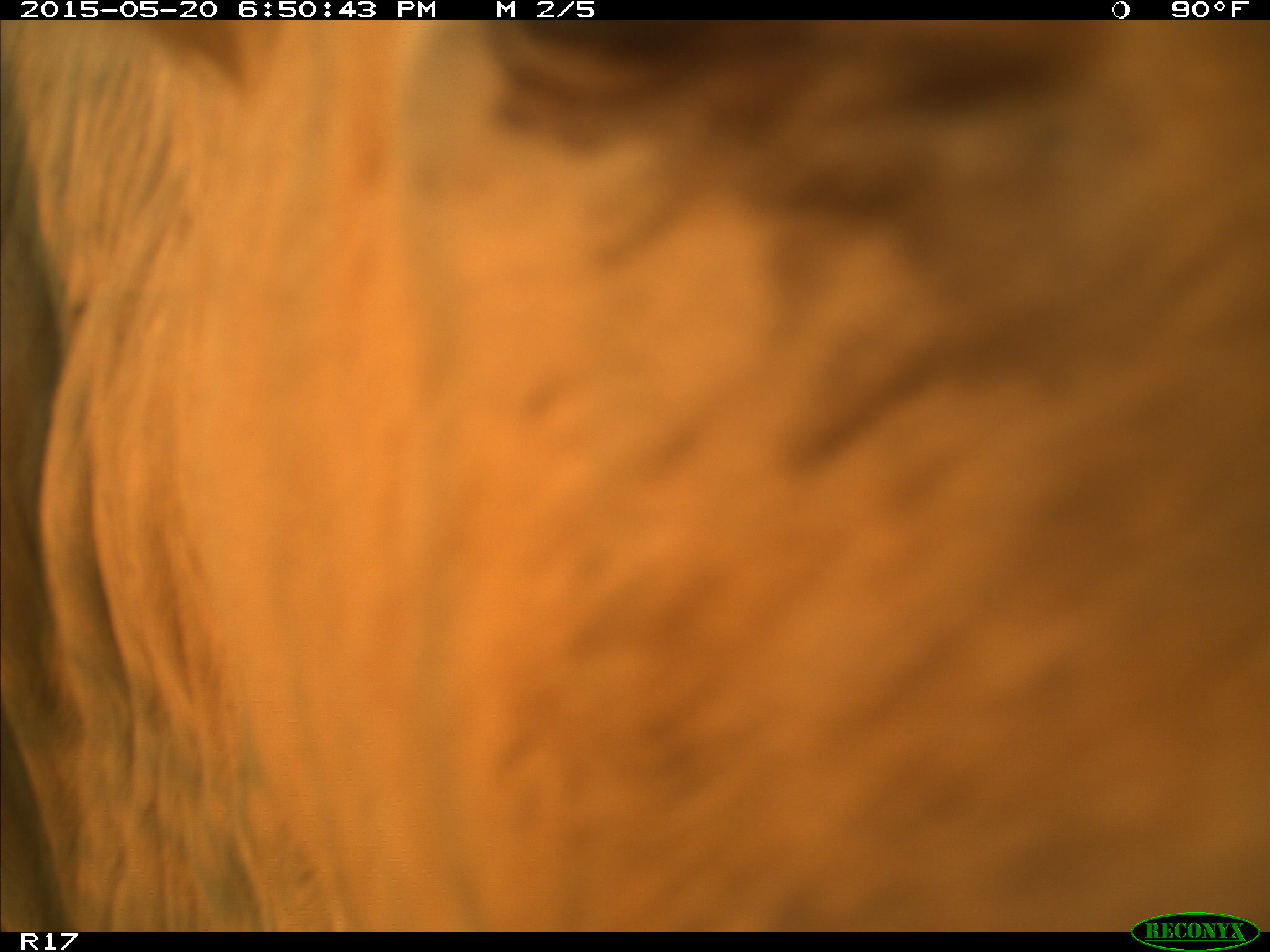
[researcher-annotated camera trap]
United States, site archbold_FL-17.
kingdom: Animalia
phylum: Chordata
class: Mammalia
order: Artiodactyla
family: Bovidae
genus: Bos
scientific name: Bos taurus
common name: domestic cow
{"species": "Bos taurus (domestic cow)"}